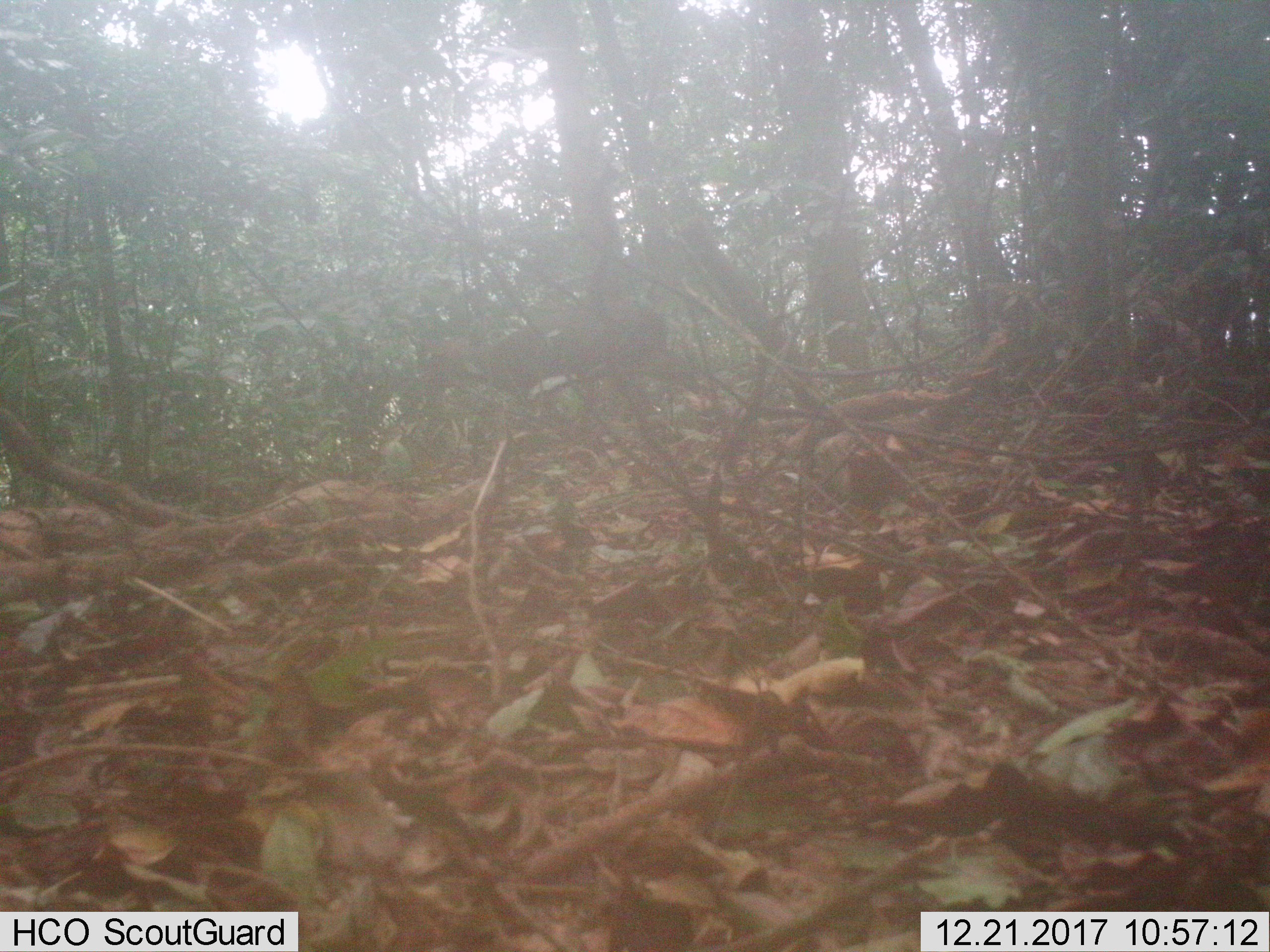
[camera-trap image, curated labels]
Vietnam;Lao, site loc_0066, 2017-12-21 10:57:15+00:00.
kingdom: Animalia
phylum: Chordata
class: Mammalia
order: Artiodactyla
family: Cervidae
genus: Muntiacus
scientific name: Muntiacus rooseveltorum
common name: roosevelt's muntjac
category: roosevelts muntjac group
Roosevelts muntjac group (roosevelt's muntjac) (Muntiacus rooseveltorum). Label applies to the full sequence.